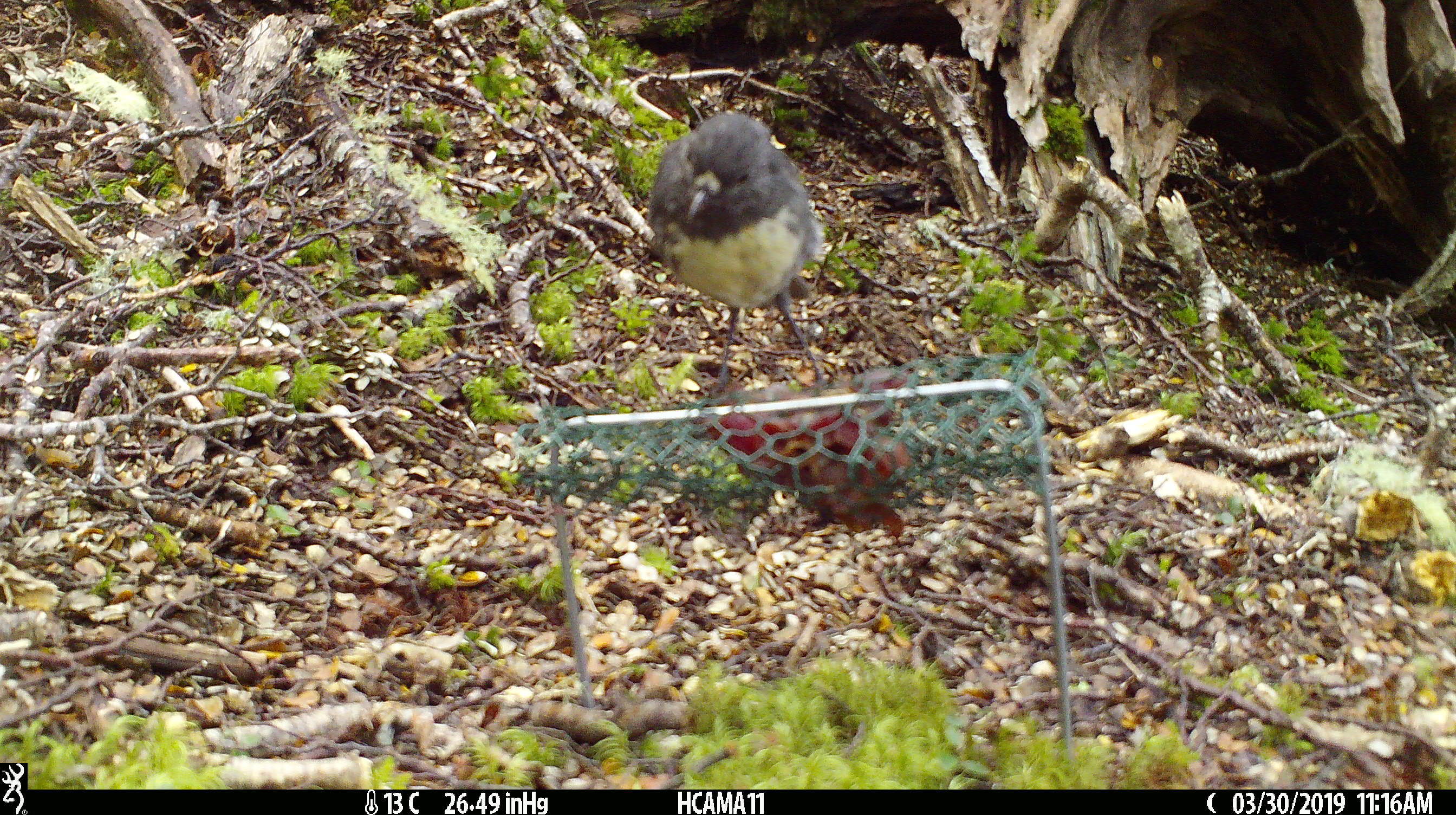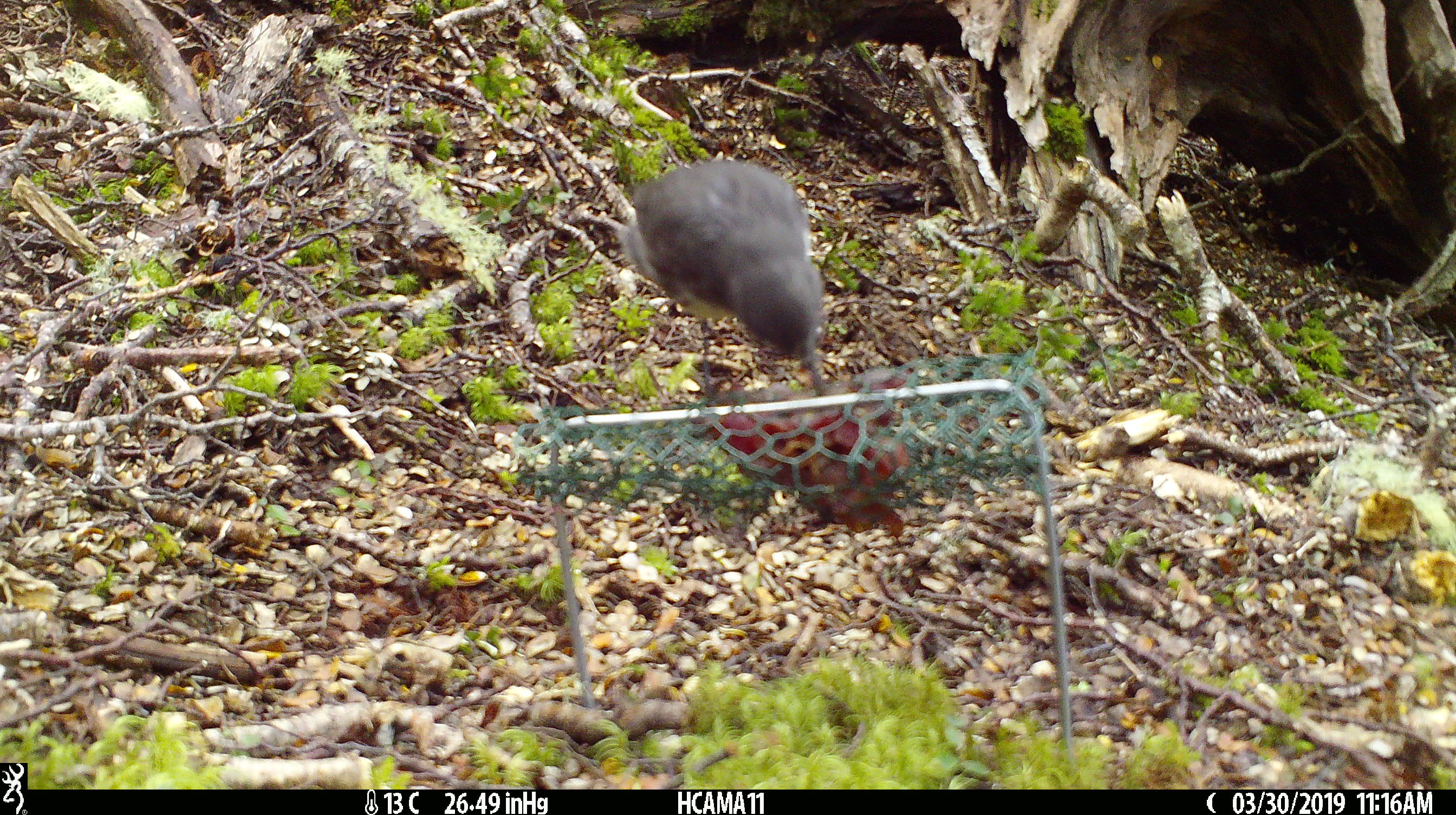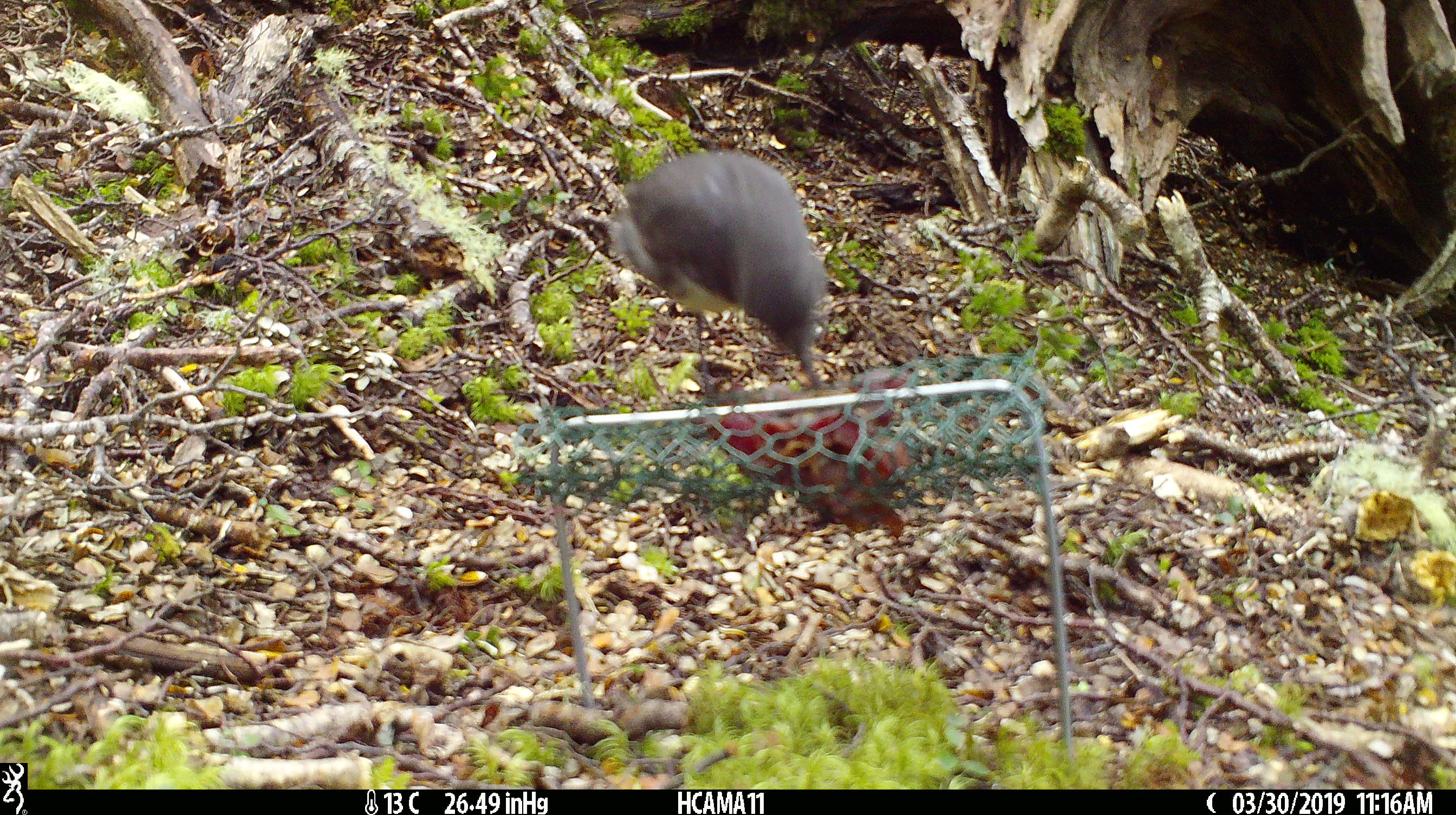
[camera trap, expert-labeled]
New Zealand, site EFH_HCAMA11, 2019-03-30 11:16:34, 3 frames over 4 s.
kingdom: Animalia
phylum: Chordata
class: Aves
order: Passeriformes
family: Petroicidae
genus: Petroica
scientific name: Petroica australis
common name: new zealand robin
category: robin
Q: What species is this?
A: Robin (new zealand robin) (Petroica australis).